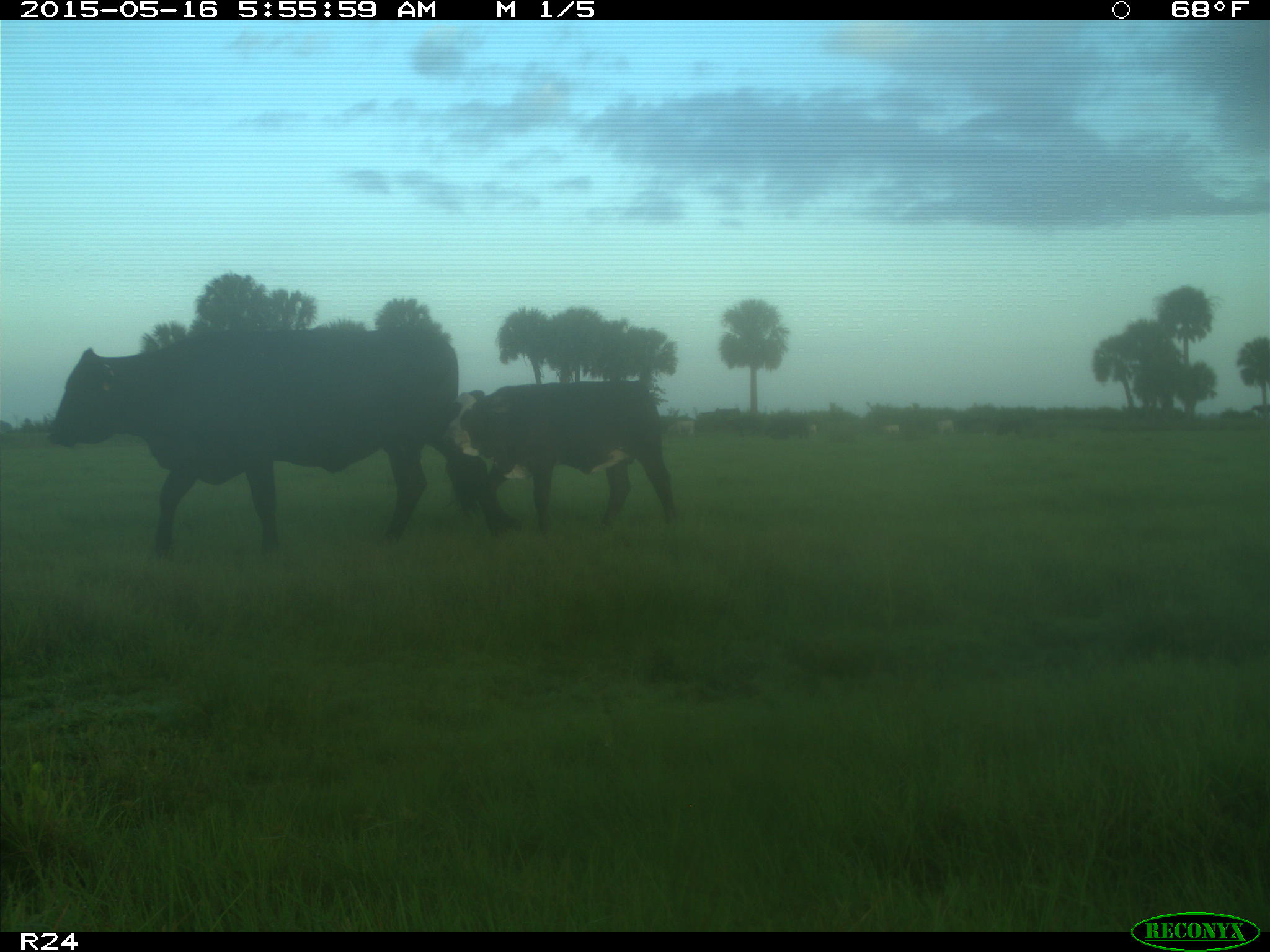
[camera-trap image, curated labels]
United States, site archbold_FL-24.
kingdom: Animalia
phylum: Chordata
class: Mammalia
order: Artiodactyla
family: Bovidae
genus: Bos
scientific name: Bos taurus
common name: domestic cow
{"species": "Bos taurus (domestic cow)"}